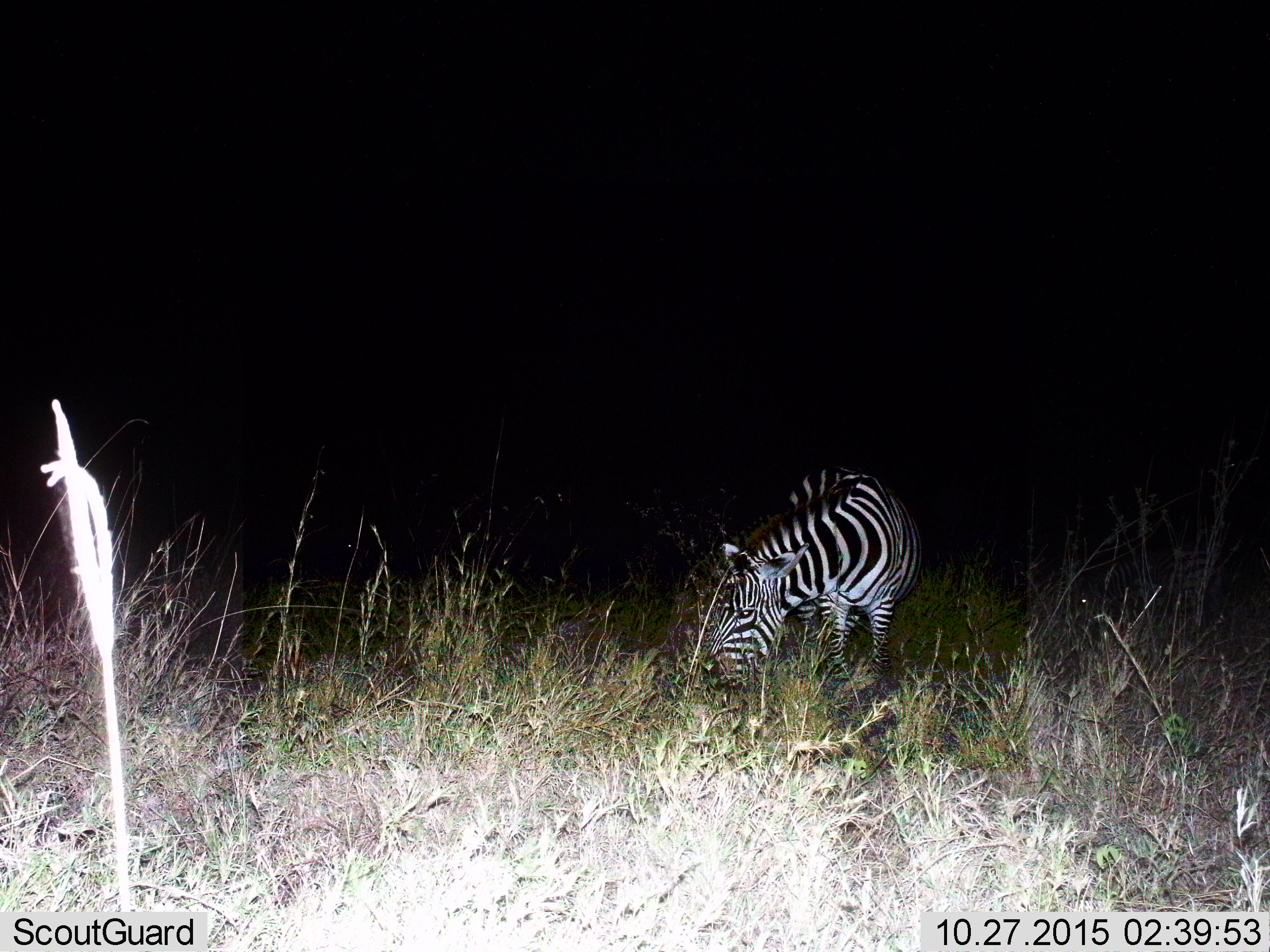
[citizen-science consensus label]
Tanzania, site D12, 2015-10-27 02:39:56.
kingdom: Animalia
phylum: Chordata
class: Mammalia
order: Perissodactyla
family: Equidae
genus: Equus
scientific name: Equus quagga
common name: plains zebra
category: zebra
Zebra (plains zebra) (Equus quagga), count 1. Behavior (volunteer vote fractions): standing 33%, resting 0%, moving 0%, interacting 0%. Young present (vote fraction): 0%. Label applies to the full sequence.